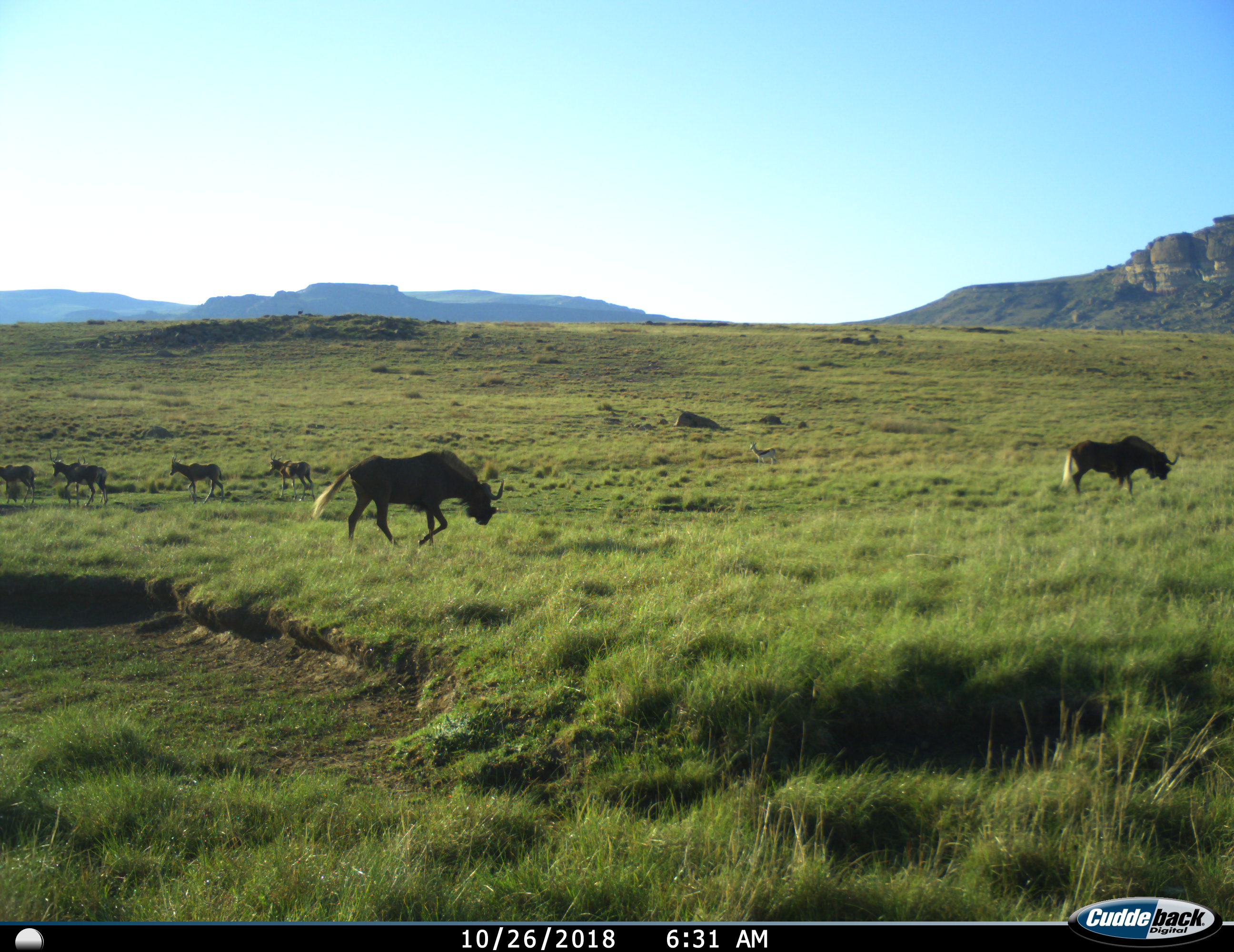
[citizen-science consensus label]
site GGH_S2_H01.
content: unidentified animal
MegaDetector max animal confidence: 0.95